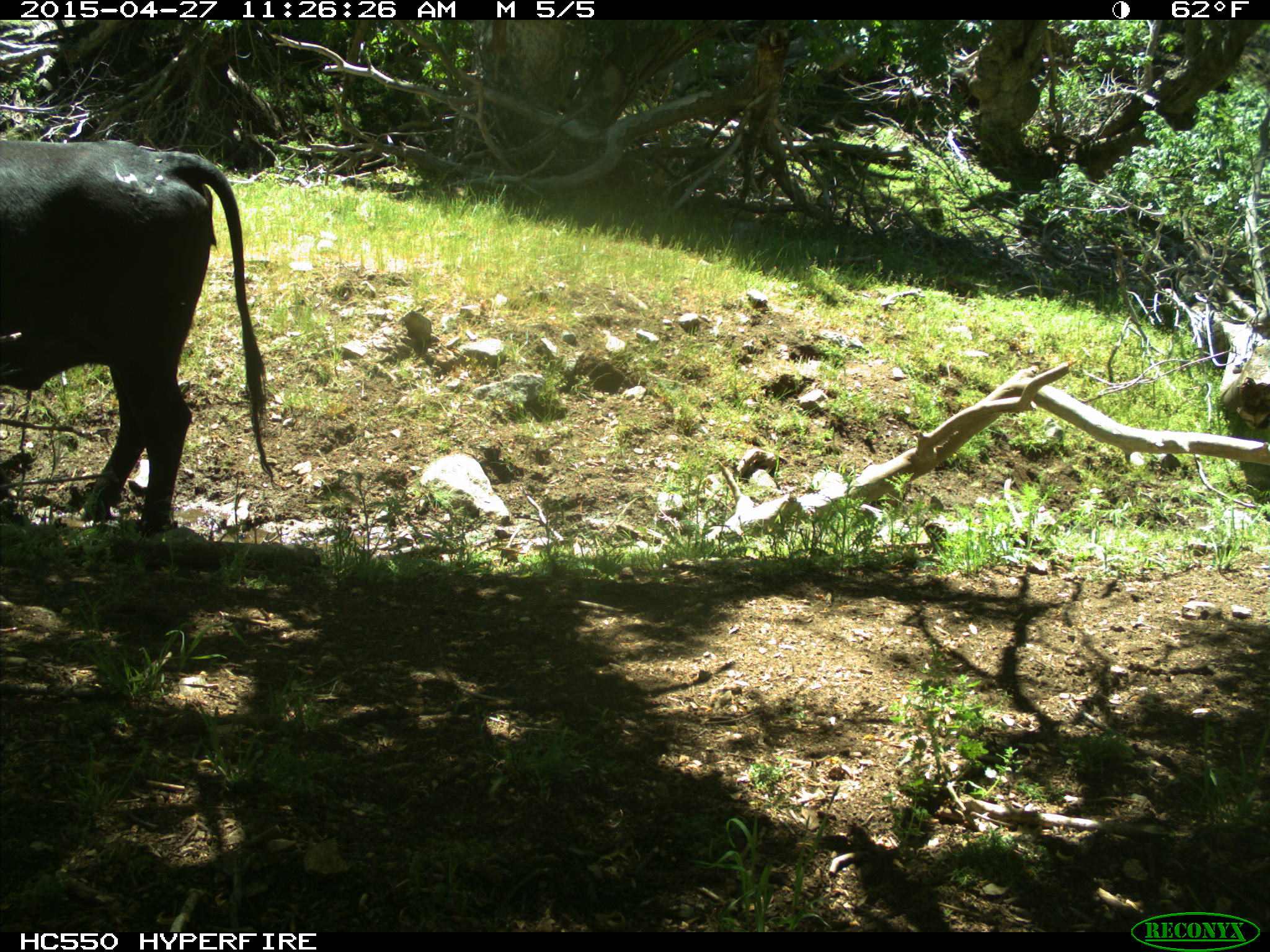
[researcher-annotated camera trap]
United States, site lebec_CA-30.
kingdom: Animalia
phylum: Chordata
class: Mammalia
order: Artiodactyla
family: Bovidae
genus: Bos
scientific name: Bos taurus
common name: domestic cow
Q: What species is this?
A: Bos taurus (domestic cow).